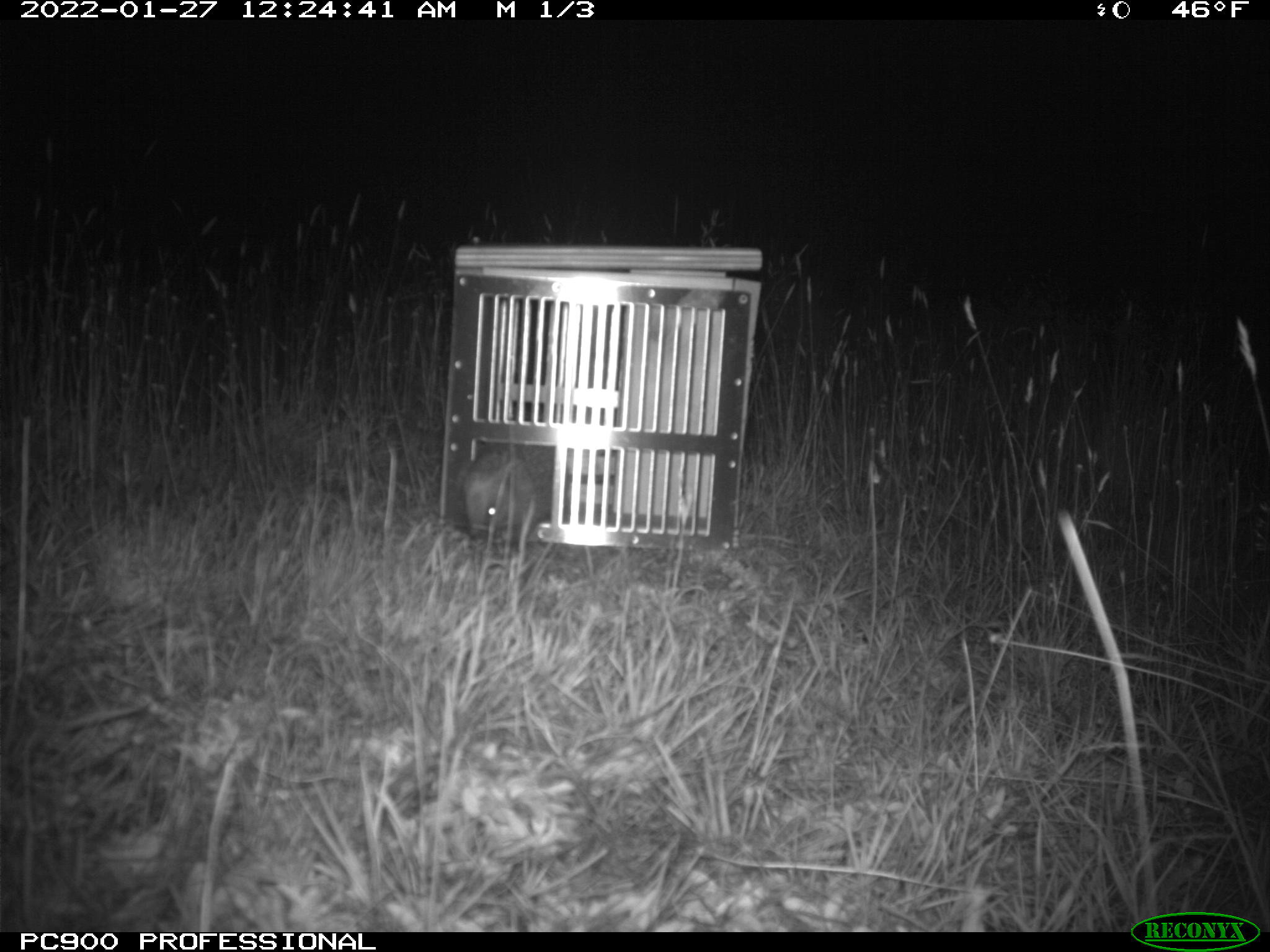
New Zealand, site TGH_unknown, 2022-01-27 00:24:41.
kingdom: Animalia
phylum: Chordata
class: Mammalia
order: Eulipotyphla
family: Erinaceidae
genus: Erinaceus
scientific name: Erinaceus europaeus europaeus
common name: european hedgehog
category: hedgehog